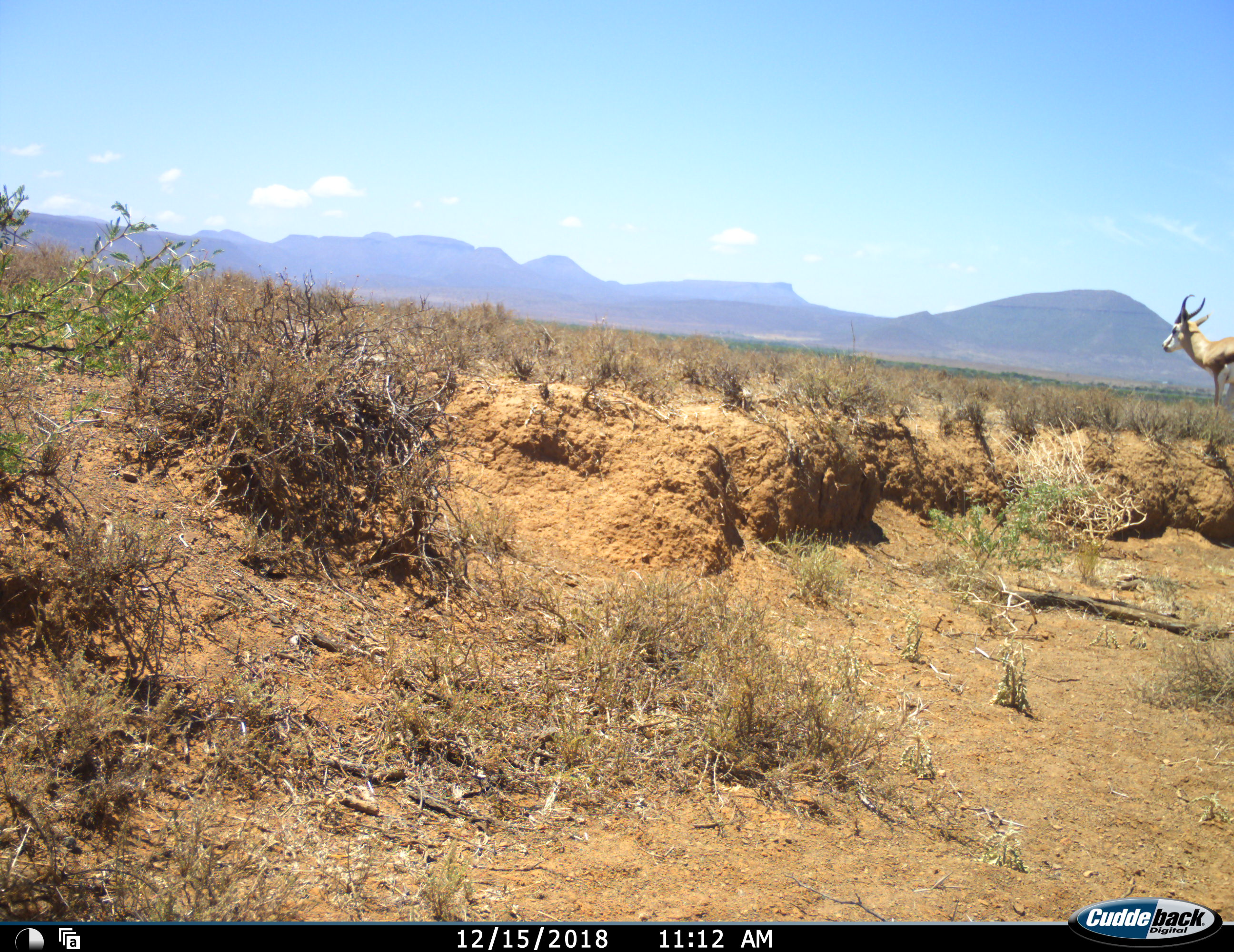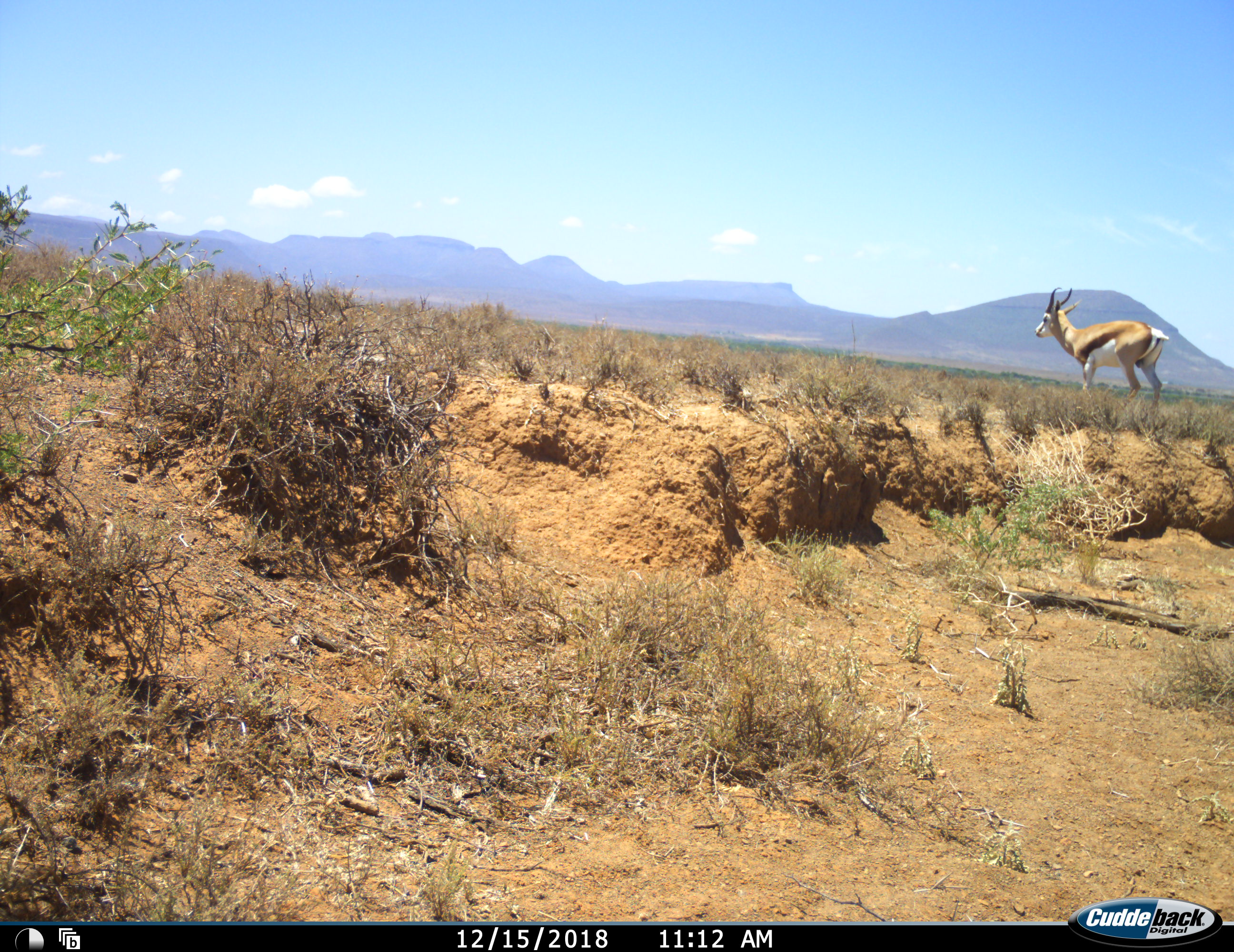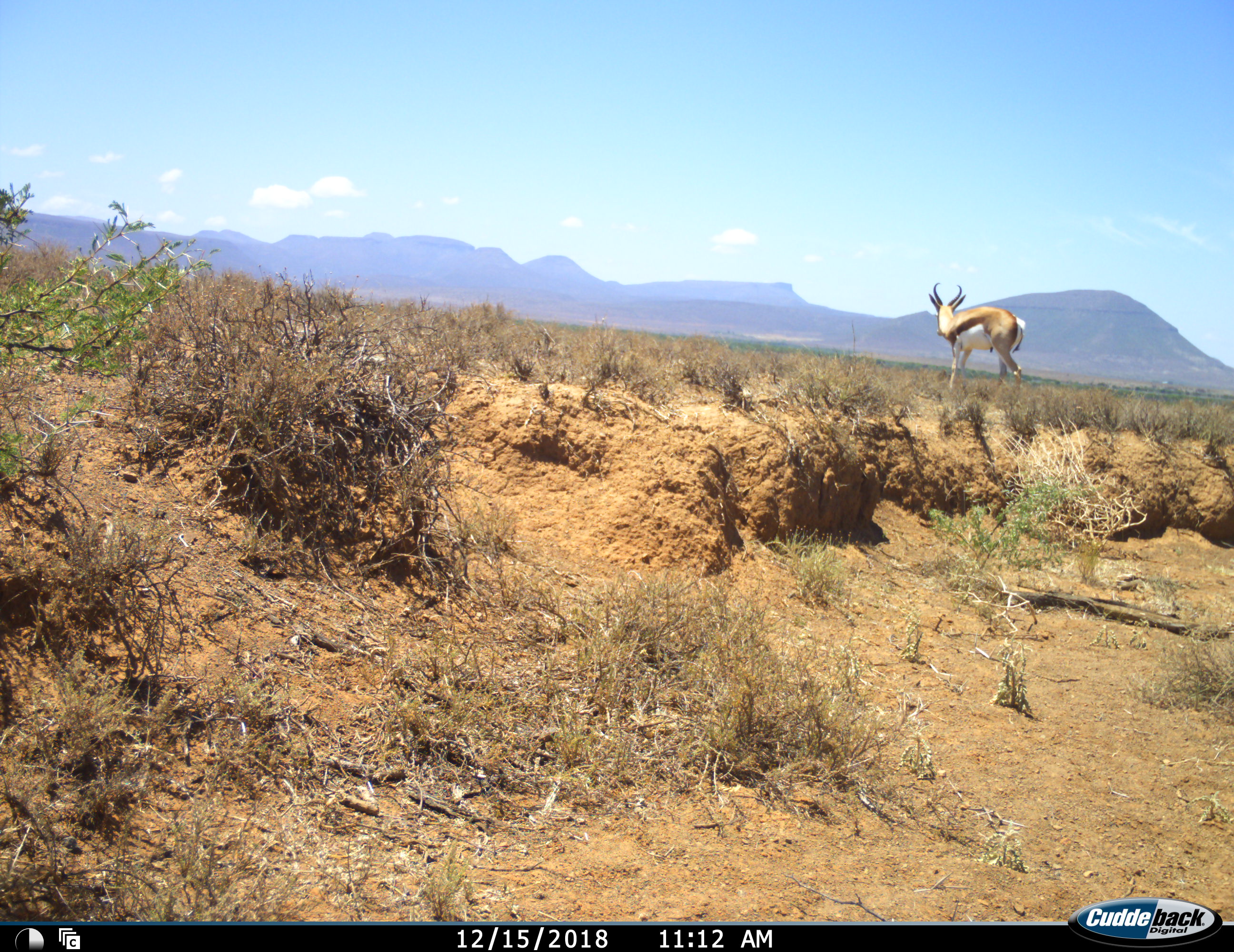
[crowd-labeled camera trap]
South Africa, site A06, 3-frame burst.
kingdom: Animalia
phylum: Chordata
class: Mammalia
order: Artiodactyla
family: Bovidae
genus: Antidorcas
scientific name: Antidorcas marsupialis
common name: springbok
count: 1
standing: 12%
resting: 0%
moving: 100%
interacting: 0%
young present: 0%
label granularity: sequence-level